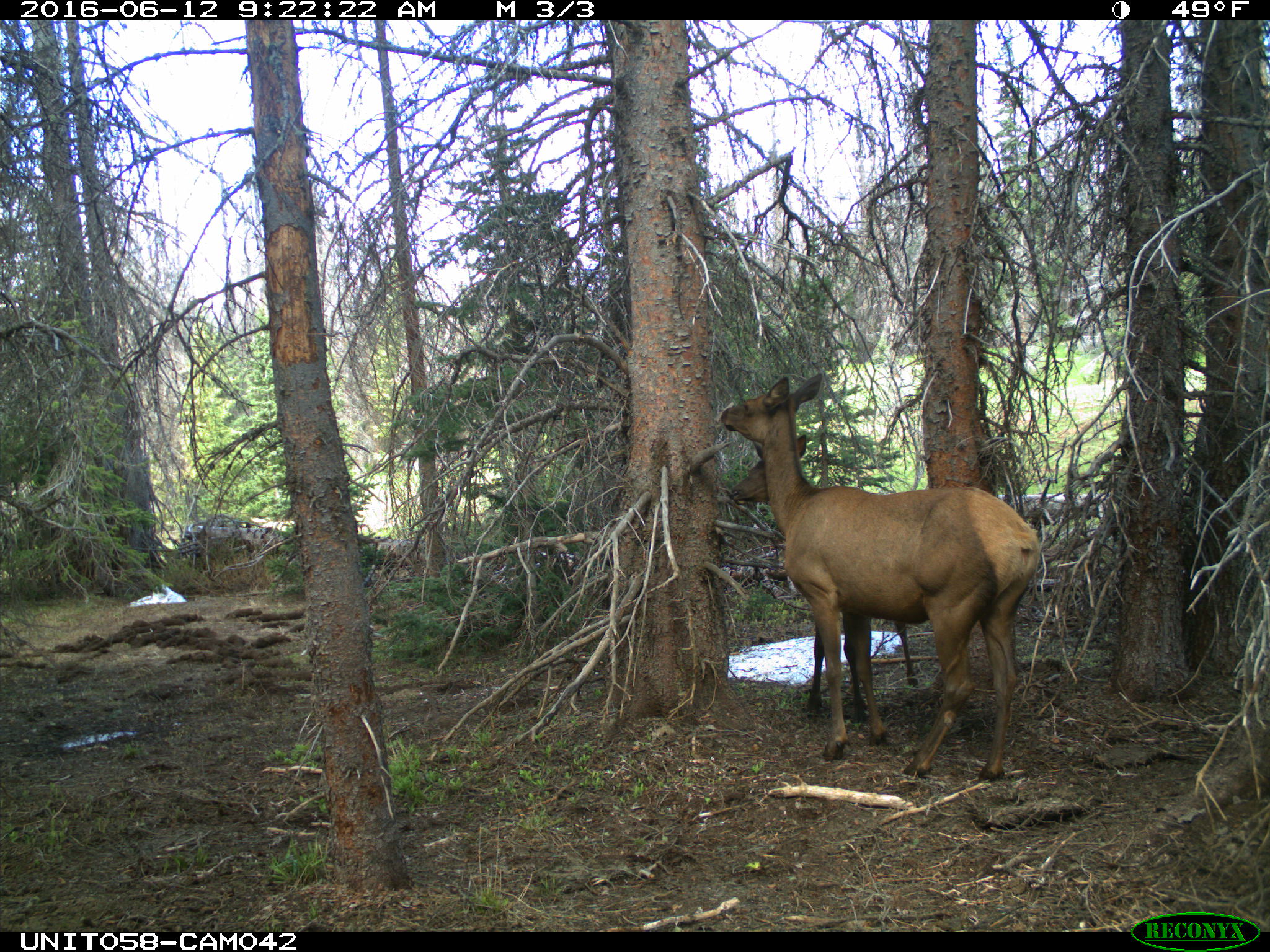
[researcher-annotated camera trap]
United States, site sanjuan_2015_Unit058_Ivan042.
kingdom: Animalia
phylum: Chordata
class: Mammalia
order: Artiodactyla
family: Cervidae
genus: Cervus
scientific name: Cervus elaphus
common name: red deer